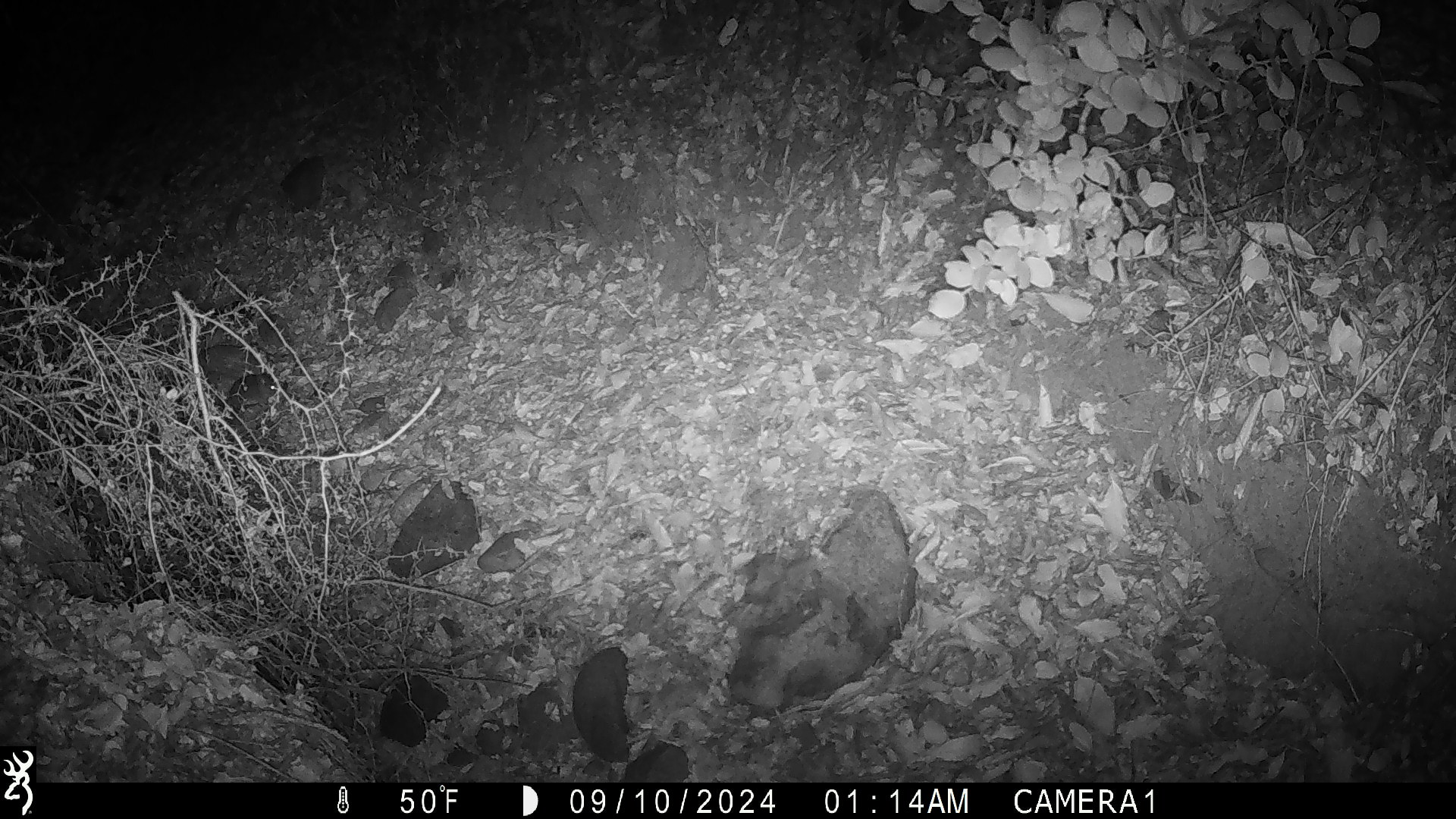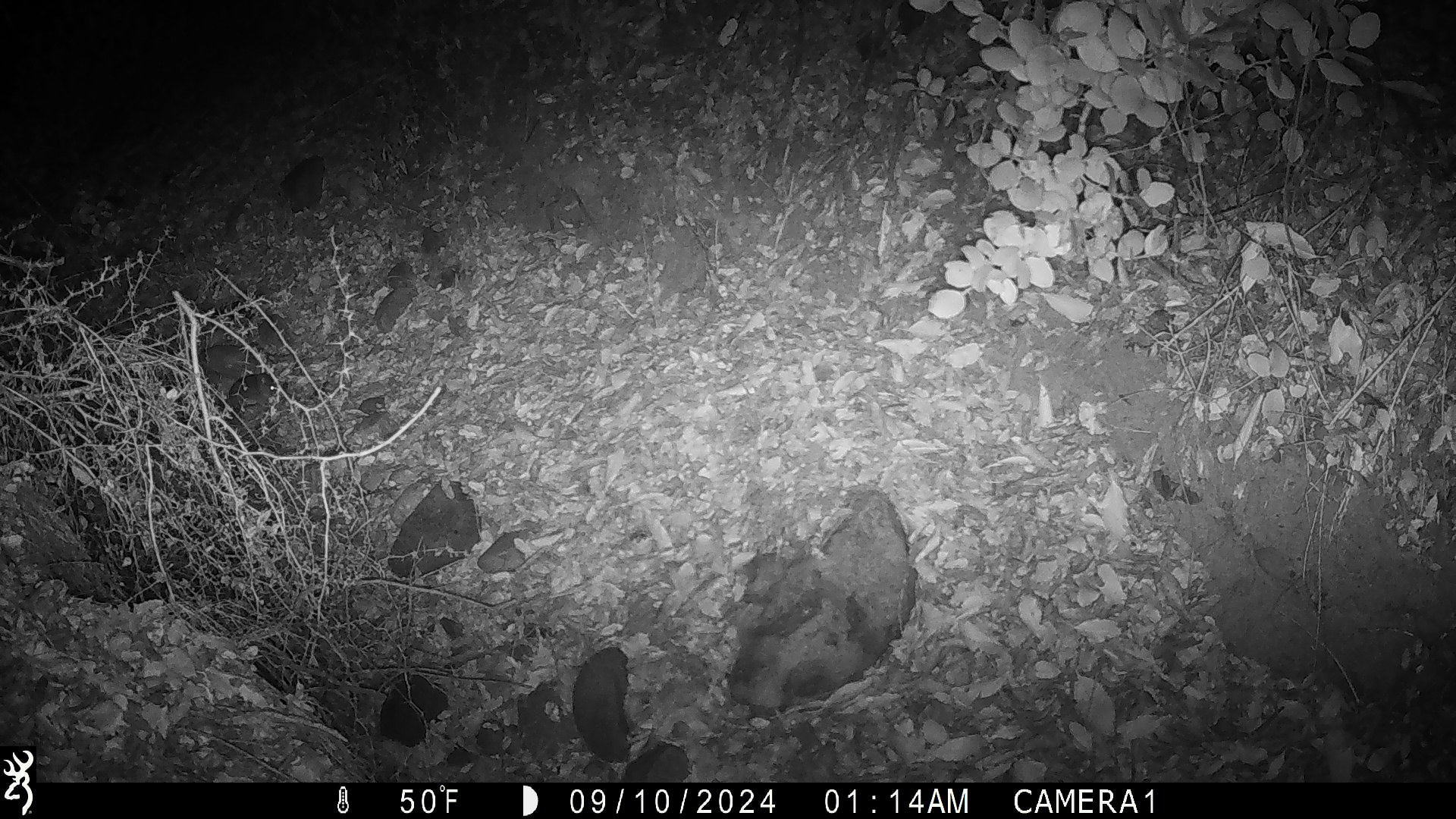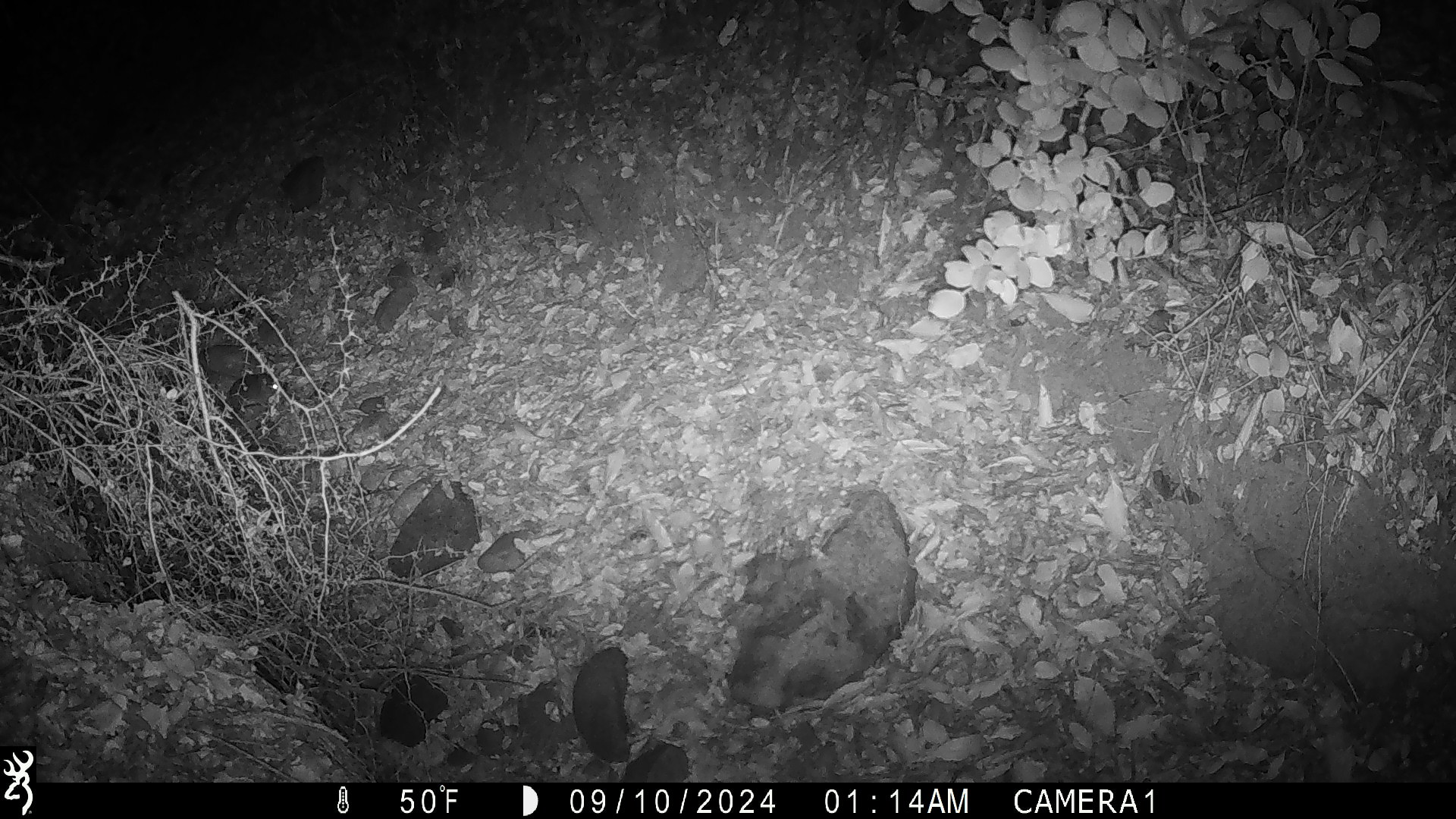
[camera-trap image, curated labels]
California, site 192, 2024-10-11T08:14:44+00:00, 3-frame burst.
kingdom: Animalia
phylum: Chordata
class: Mammalia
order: Rodentia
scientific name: Rodentia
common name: mouse or rat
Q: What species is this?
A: Mouse or rat (Rodentia).